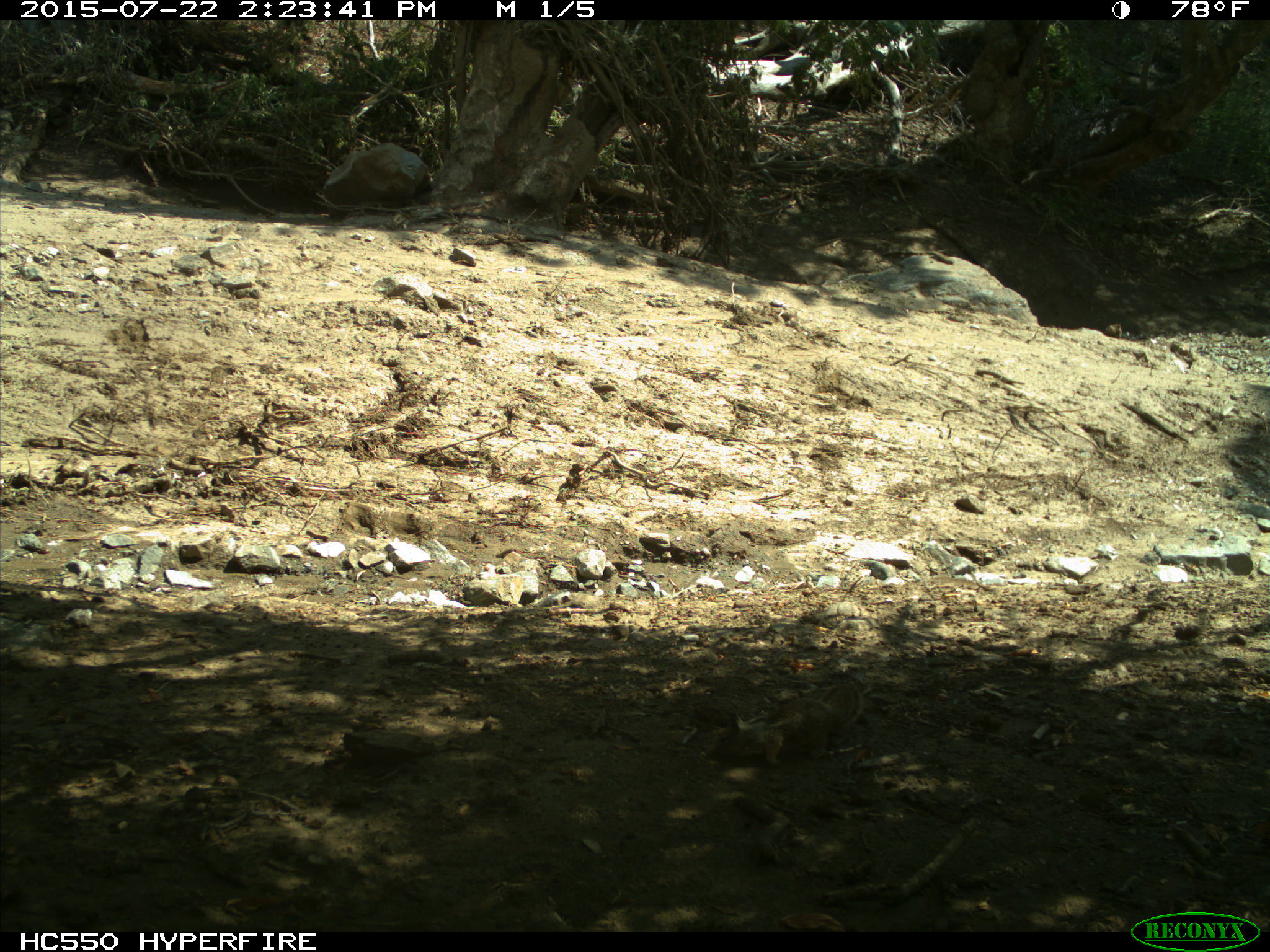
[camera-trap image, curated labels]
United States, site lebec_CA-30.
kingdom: Animalia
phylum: Chordata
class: Mammalia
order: Rodentia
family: Sciuridae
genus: Otospermophilus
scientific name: Otospermophilus beecheyi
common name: california ground squirrel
Otospermophilus beecheyi (california ground squirrel).